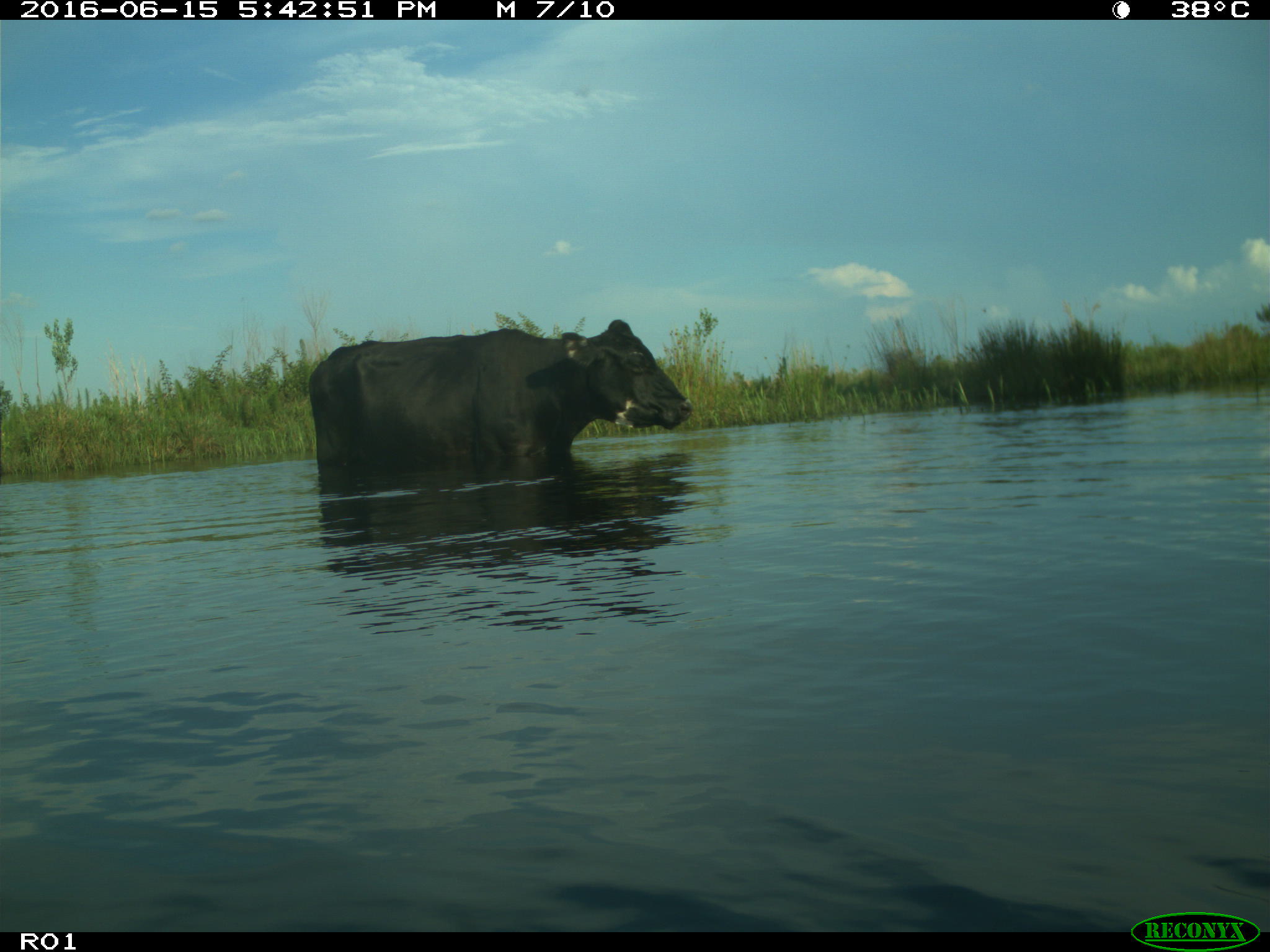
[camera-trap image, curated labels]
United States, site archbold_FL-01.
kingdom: Animalia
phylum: Chordata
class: Mammalia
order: Artiodactyla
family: Bovidae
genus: Bos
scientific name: Bos taurus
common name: domestic cow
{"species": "Bos taurus (domestic cow)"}